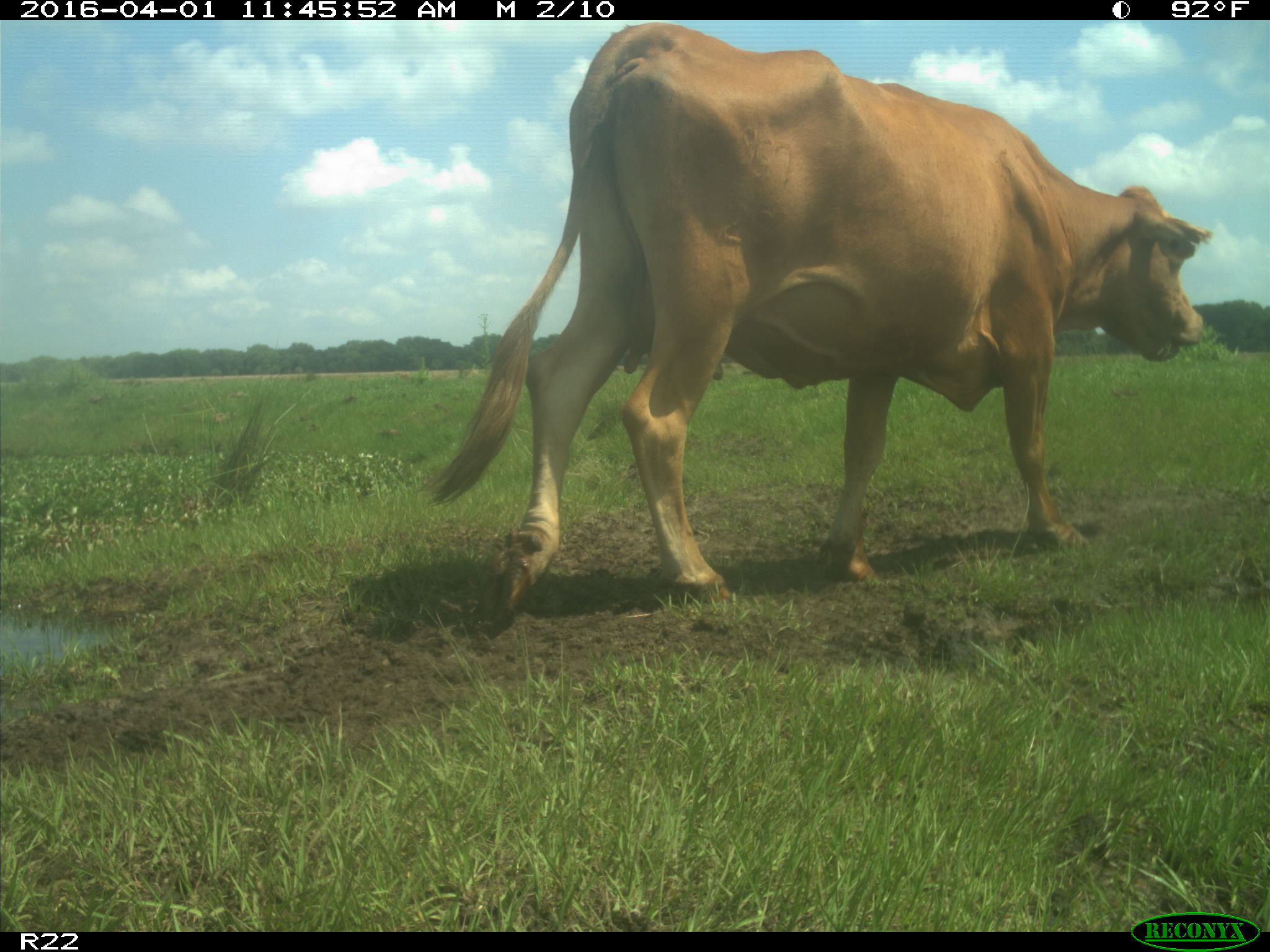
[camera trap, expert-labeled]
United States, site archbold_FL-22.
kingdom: Animalia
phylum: Chordata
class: Mammalia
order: Artiodactyla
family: Bovidae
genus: Bos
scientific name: Bos taurus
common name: domestic cow